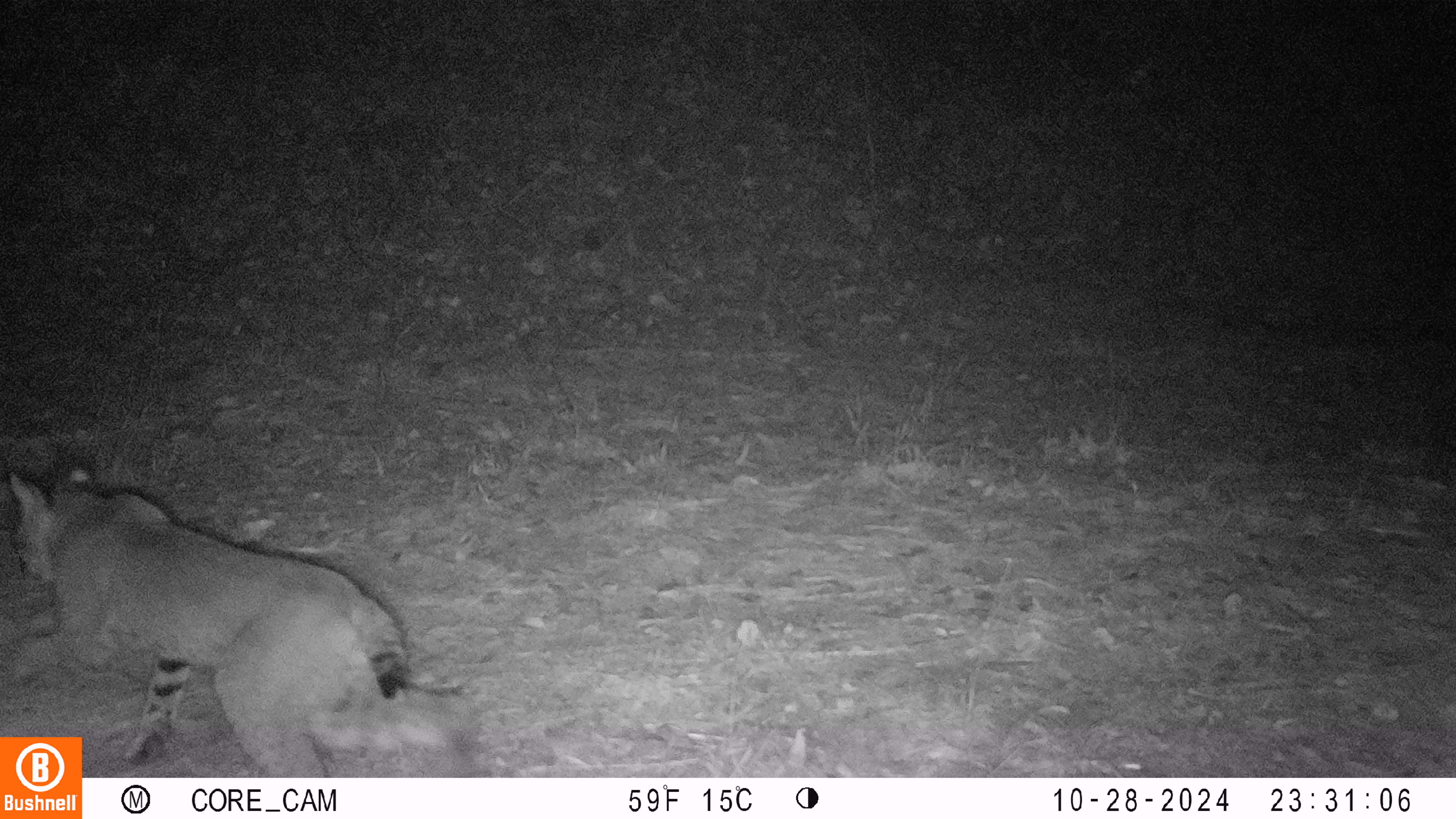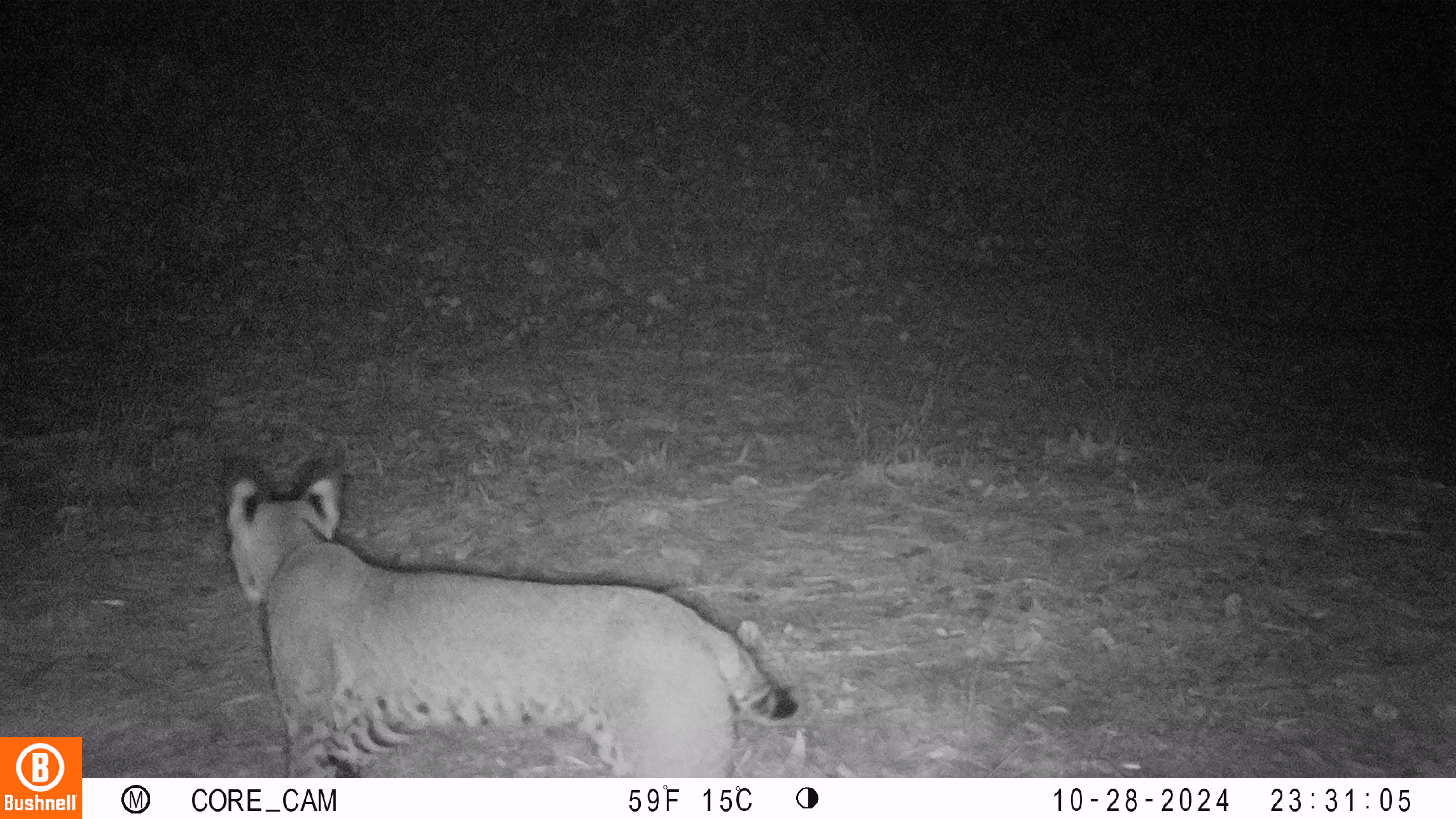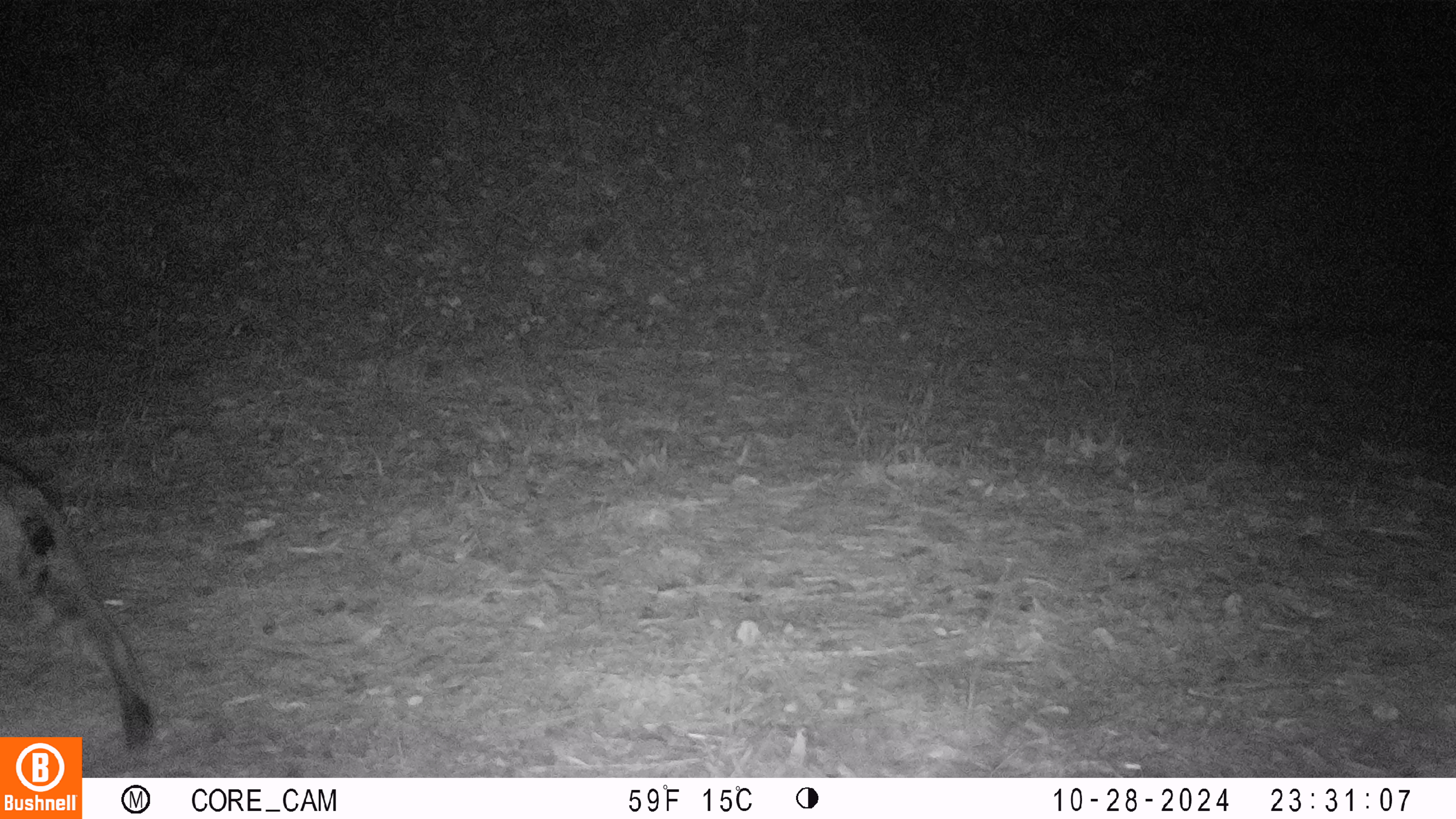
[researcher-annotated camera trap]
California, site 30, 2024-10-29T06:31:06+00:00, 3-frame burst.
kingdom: Animalia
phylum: Chordata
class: Mammalia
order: Carnivora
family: Felidae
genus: Lynx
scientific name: Lynx rufus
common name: bobcat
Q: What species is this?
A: Bobcat (Lynx rufus).